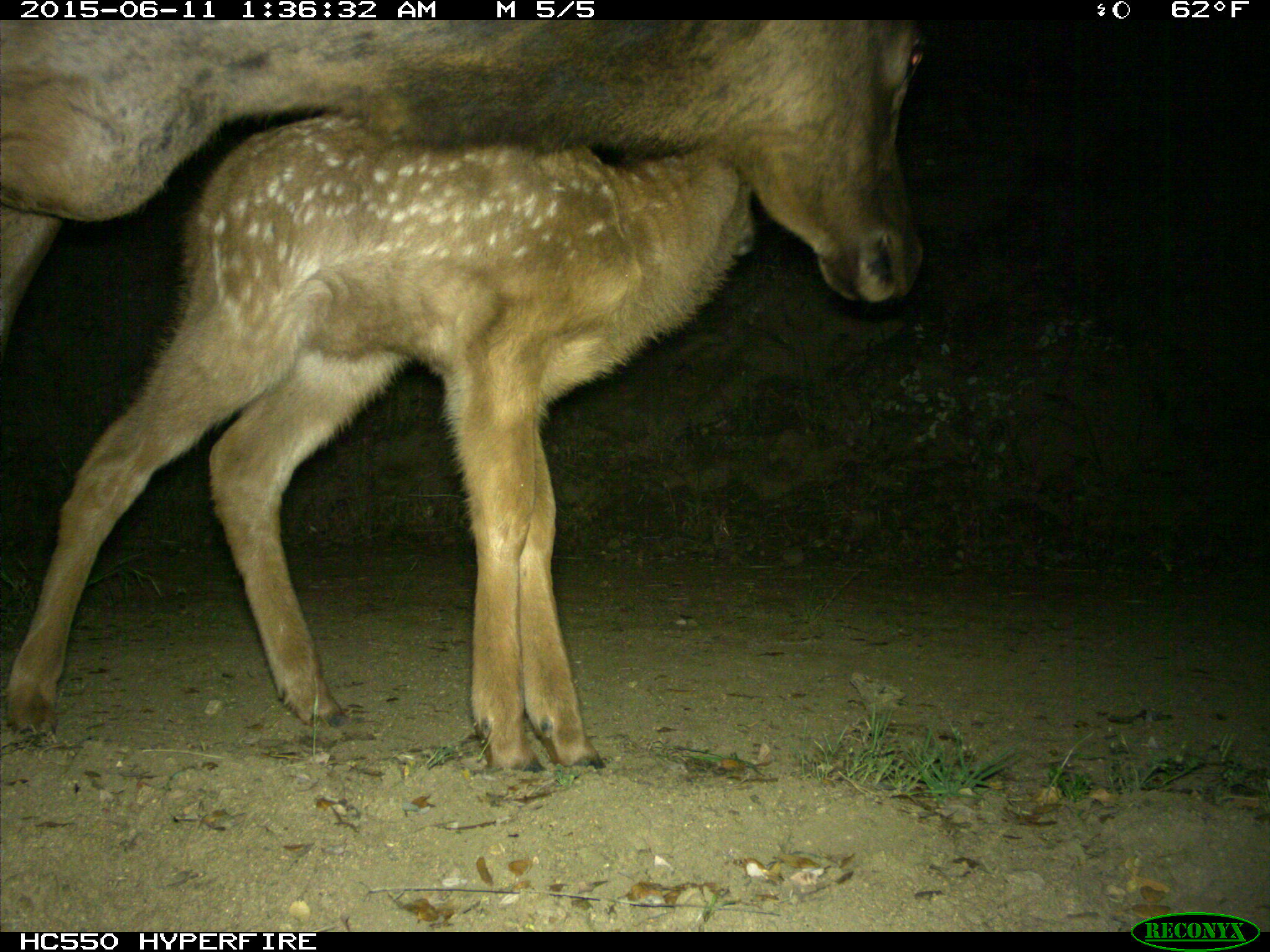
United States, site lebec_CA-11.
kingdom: Animalia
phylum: Chordata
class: Mammalia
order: Artiodactyla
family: Cervidae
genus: Cervus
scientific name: Cervus canadensis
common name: elk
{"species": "Cervus canadensis (elk)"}